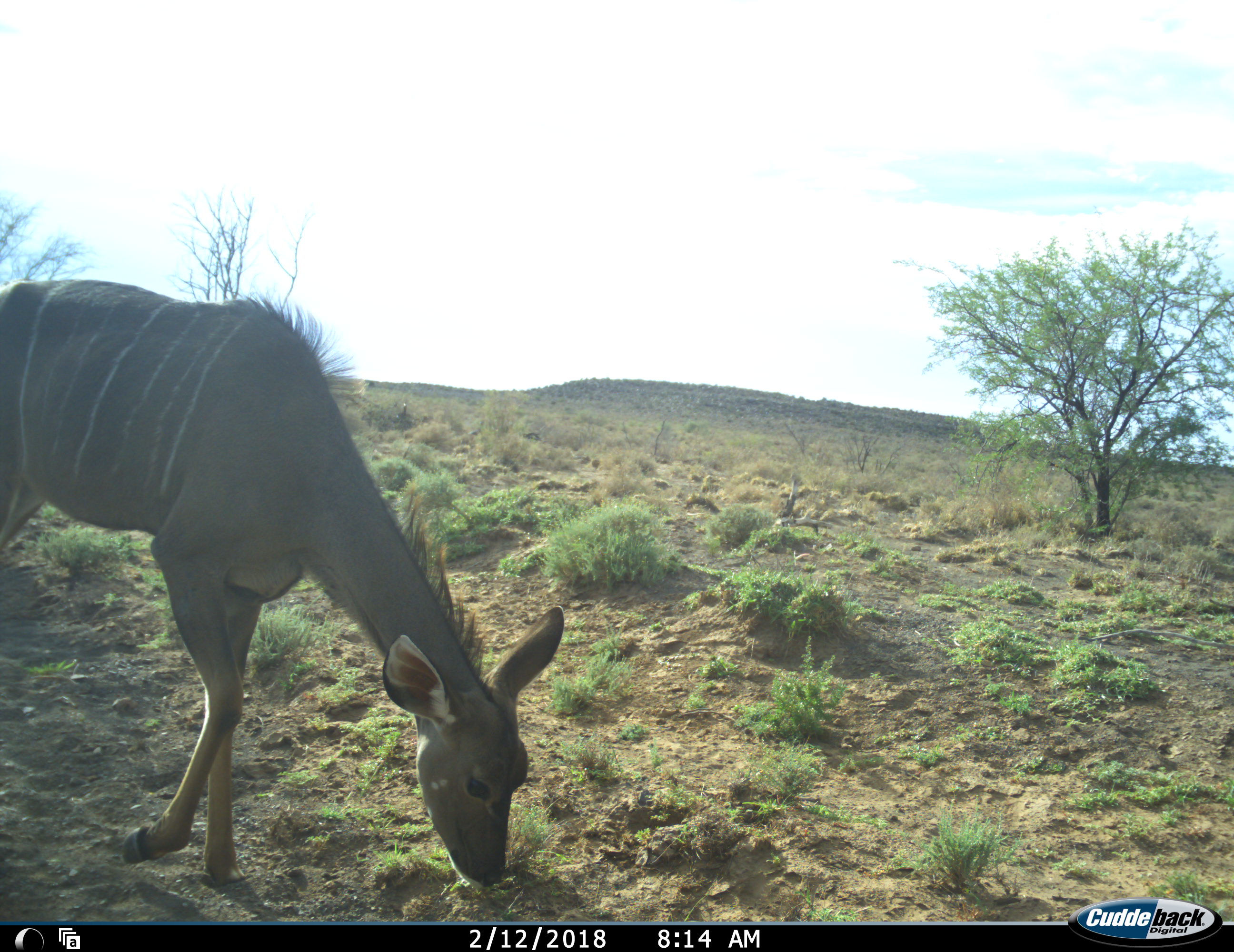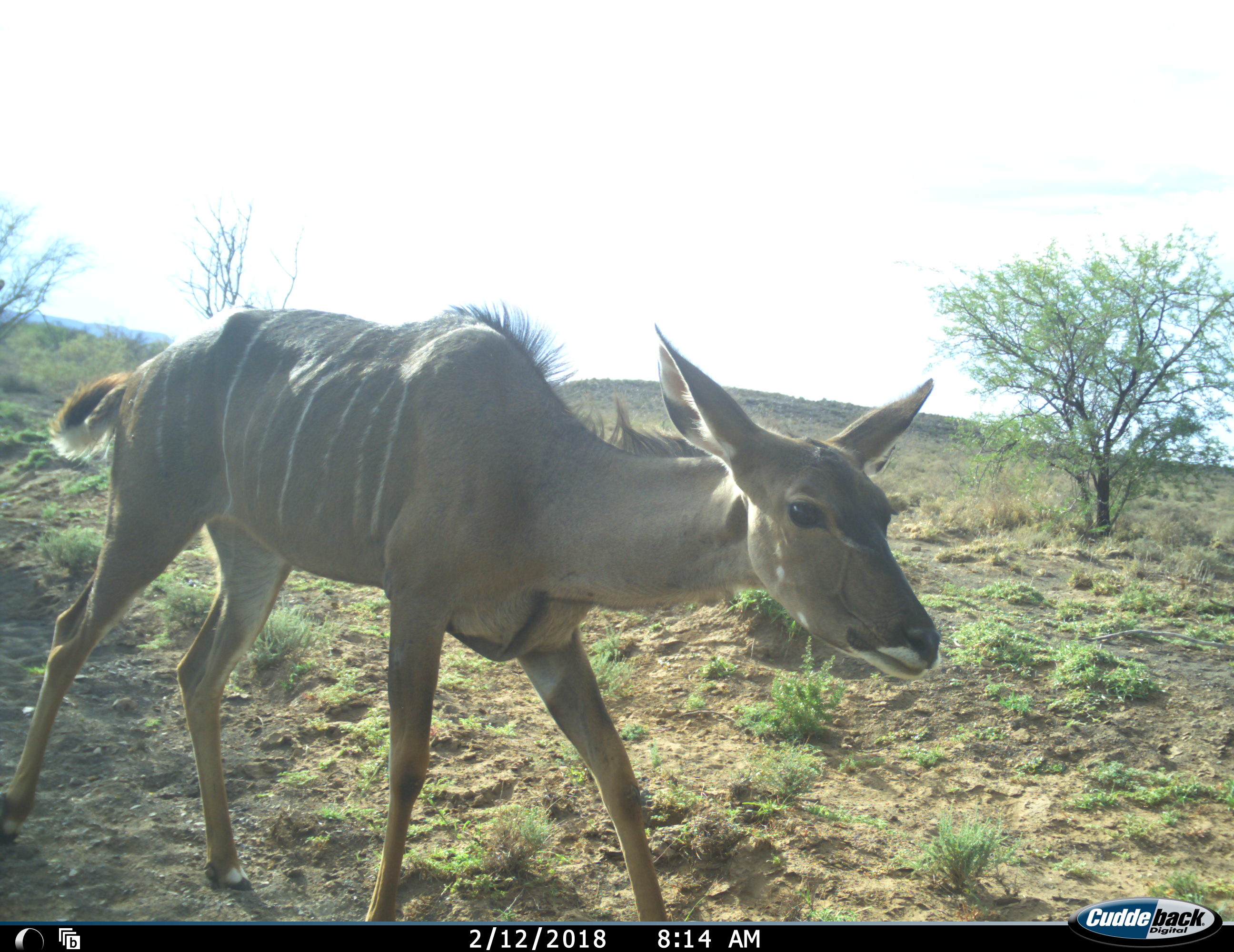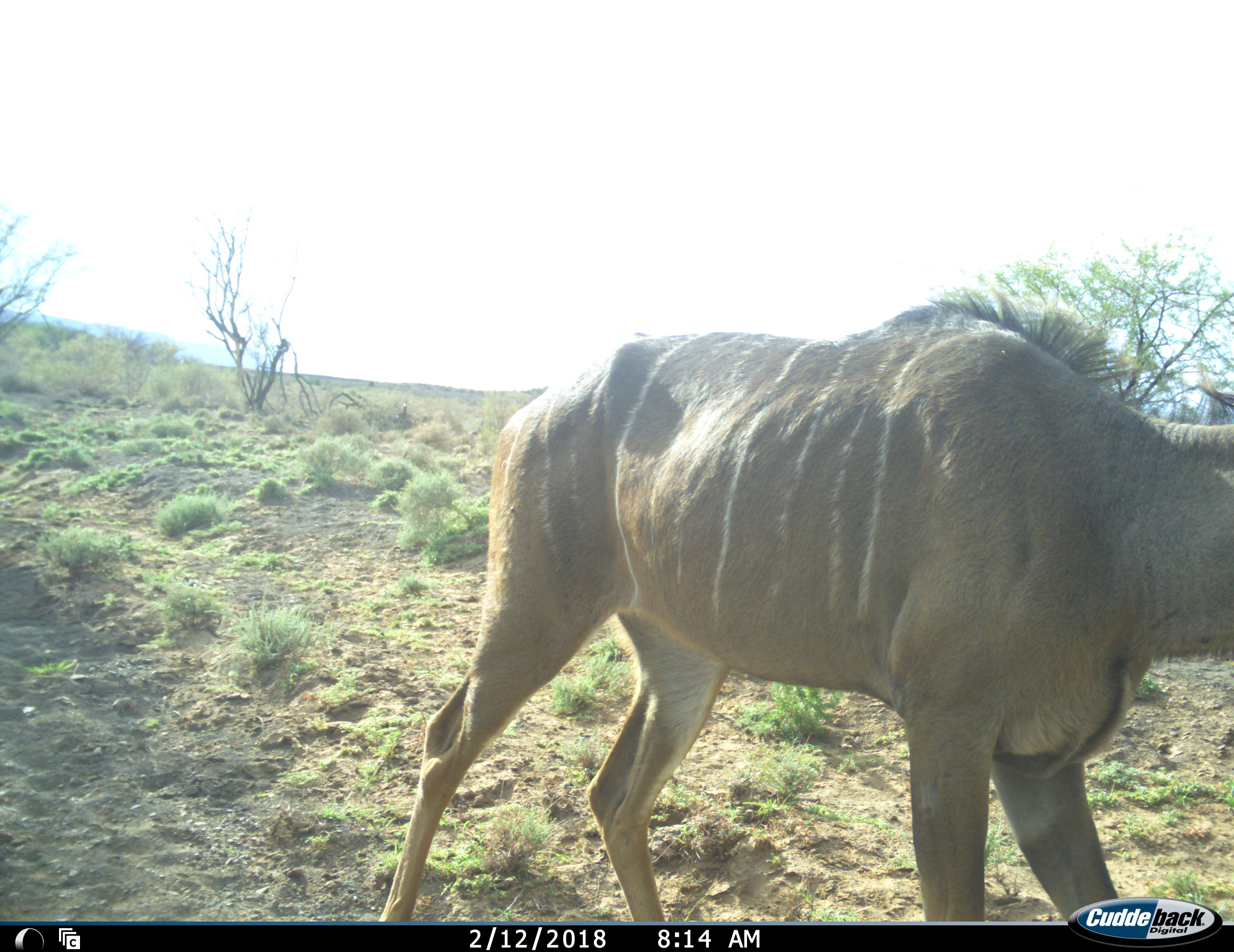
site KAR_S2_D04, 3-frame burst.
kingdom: Animalia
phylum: Chordata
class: Mammalia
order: Artiodactyla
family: Bovidae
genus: Tragelaphus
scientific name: Tragelaphus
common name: kudu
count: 1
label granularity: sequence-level